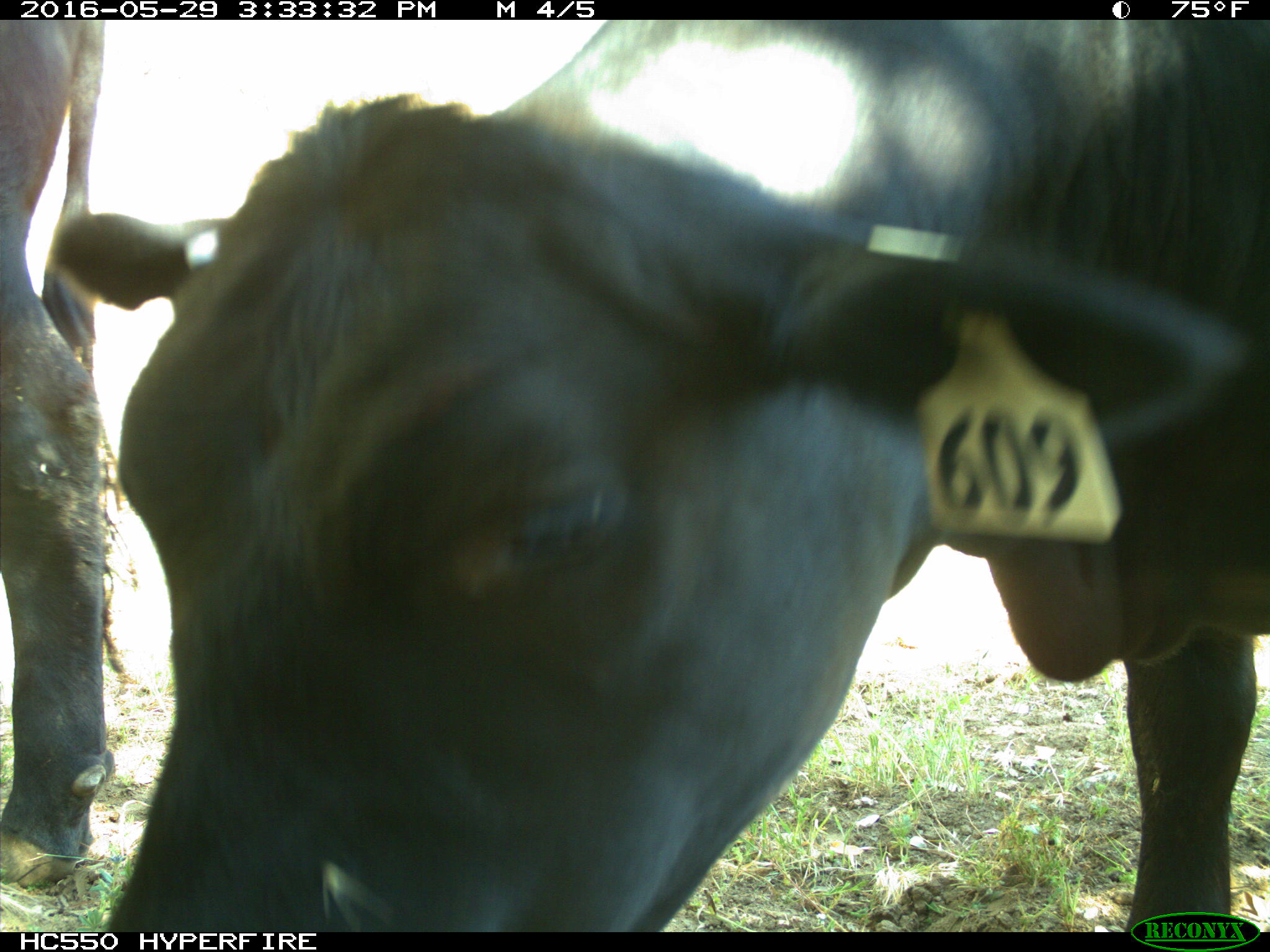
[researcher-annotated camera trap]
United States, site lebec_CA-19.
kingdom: Animalia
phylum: Chordata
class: Mammalia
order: Artiodactyla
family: Bovidae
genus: Bos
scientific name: Bos taurus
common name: domestic cow